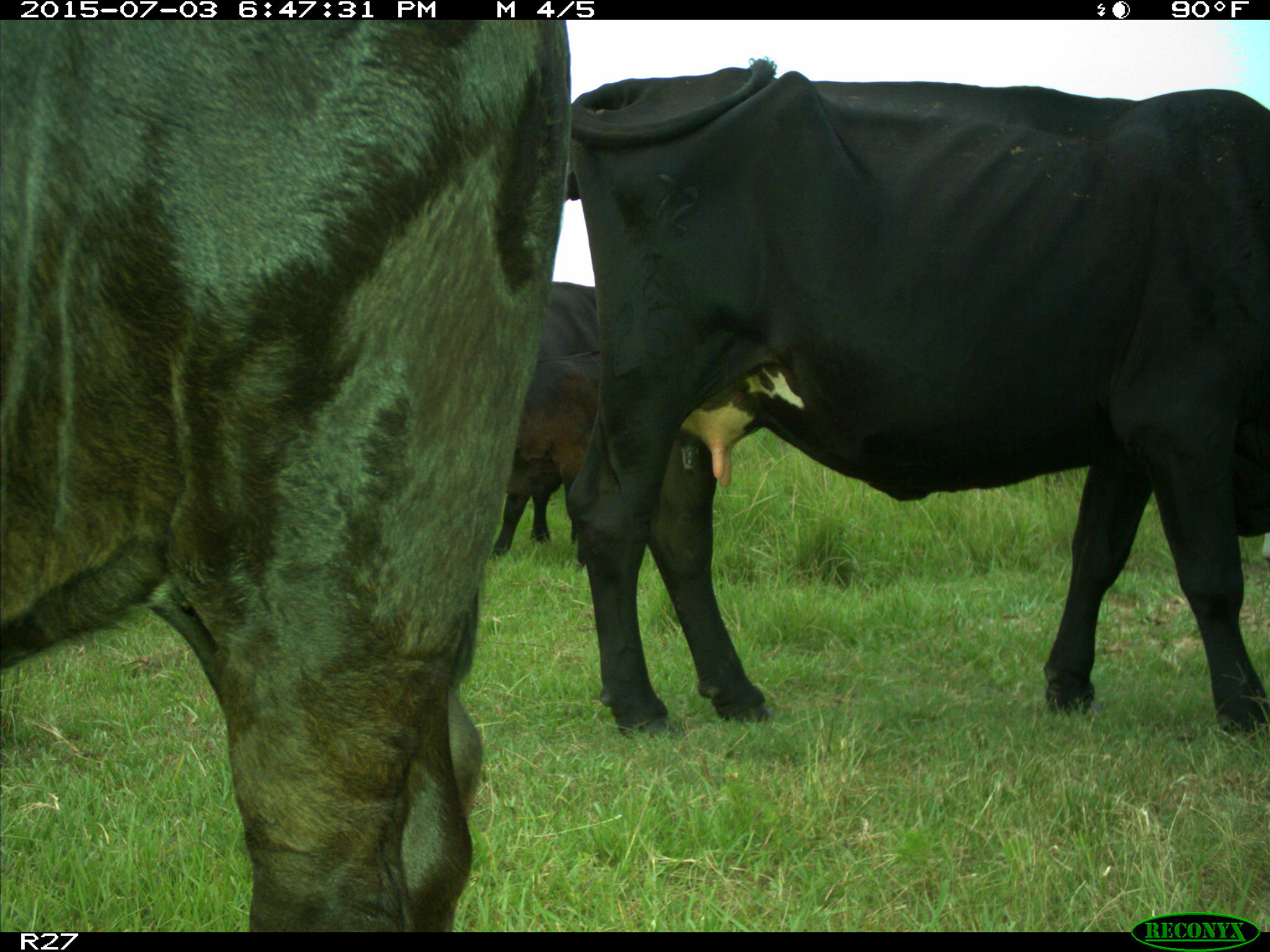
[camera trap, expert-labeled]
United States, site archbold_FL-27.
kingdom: Animalia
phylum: Chordata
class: Mammalia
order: Artiodactyla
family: Bovidae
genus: Bos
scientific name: Bos taurus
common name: domestic cow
Bos taurus (domestic cow).